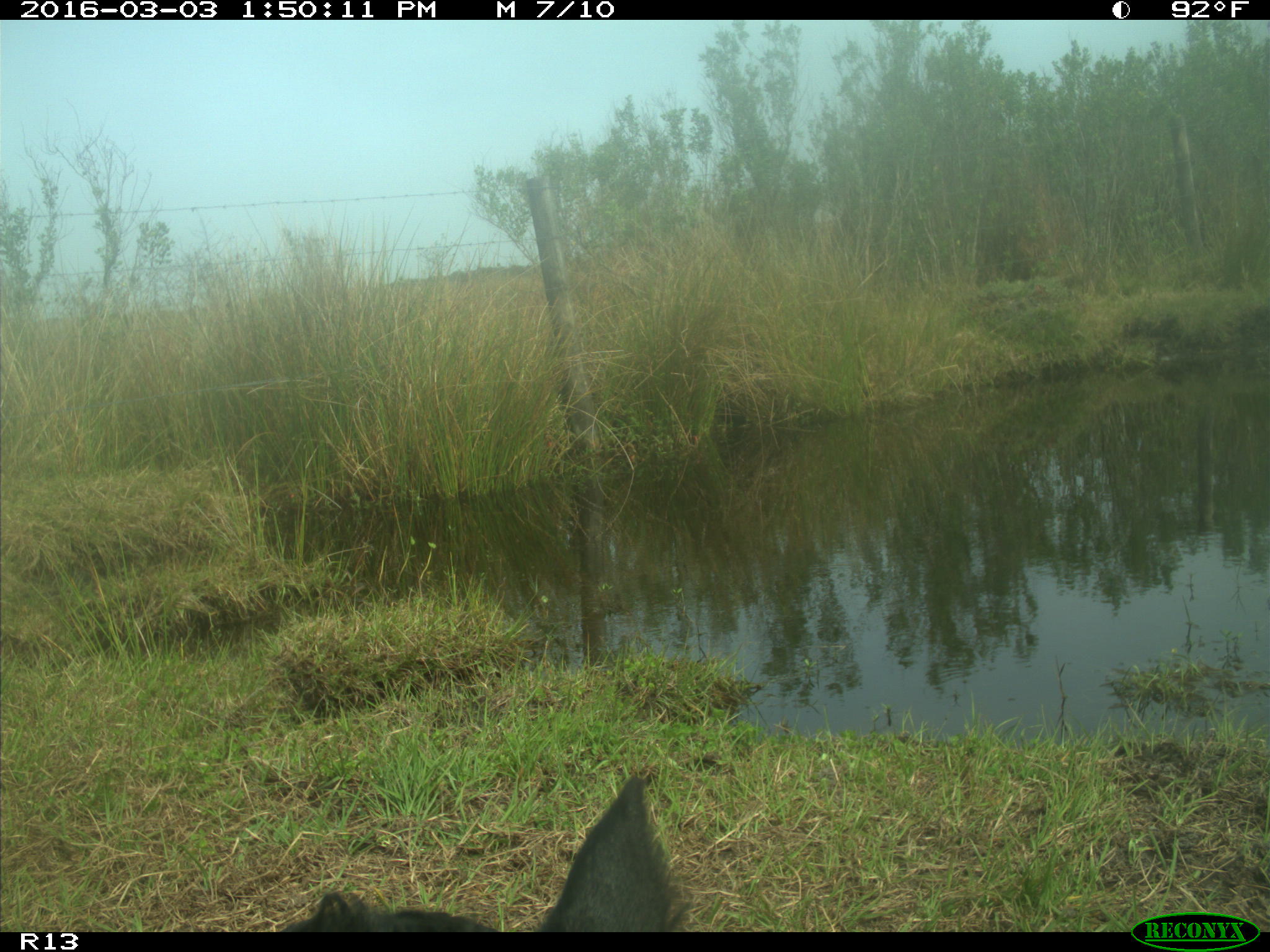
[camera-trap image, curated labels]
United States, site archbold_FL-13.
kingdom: Animalia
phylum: Chordata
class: Mammalia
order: Artiodactyla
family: Bovidae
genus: Bos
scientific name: Bos taurus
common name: domestic cow